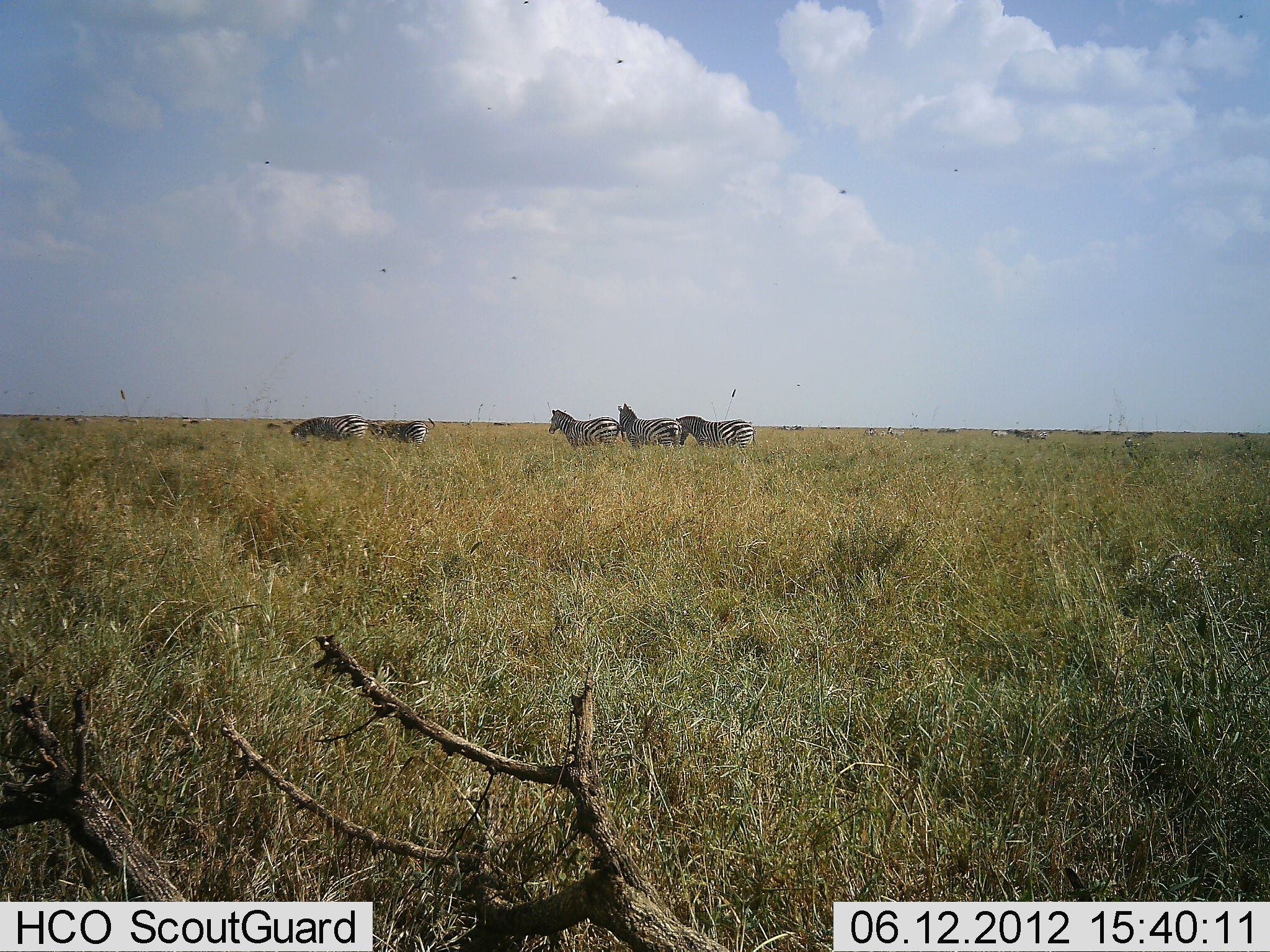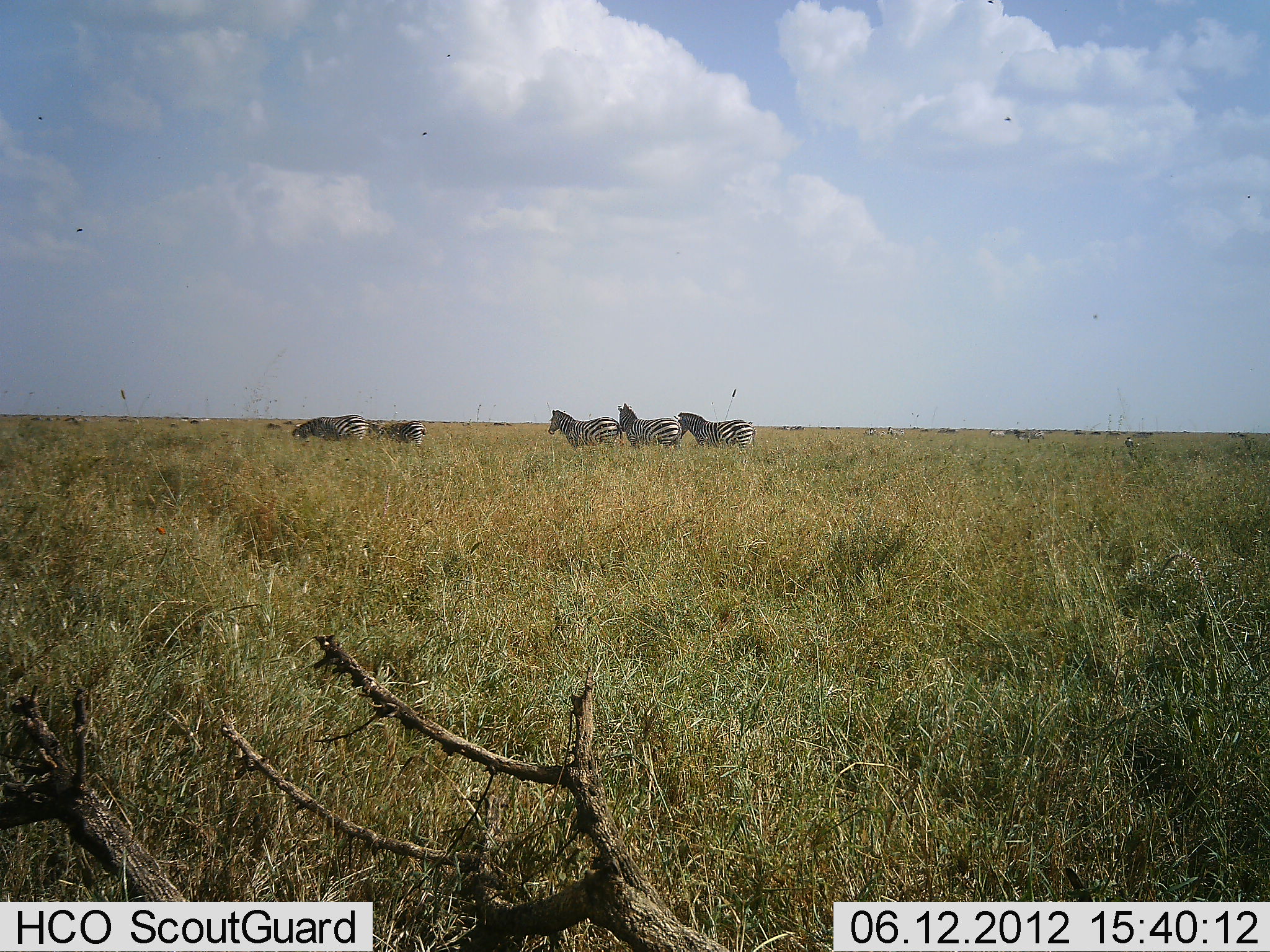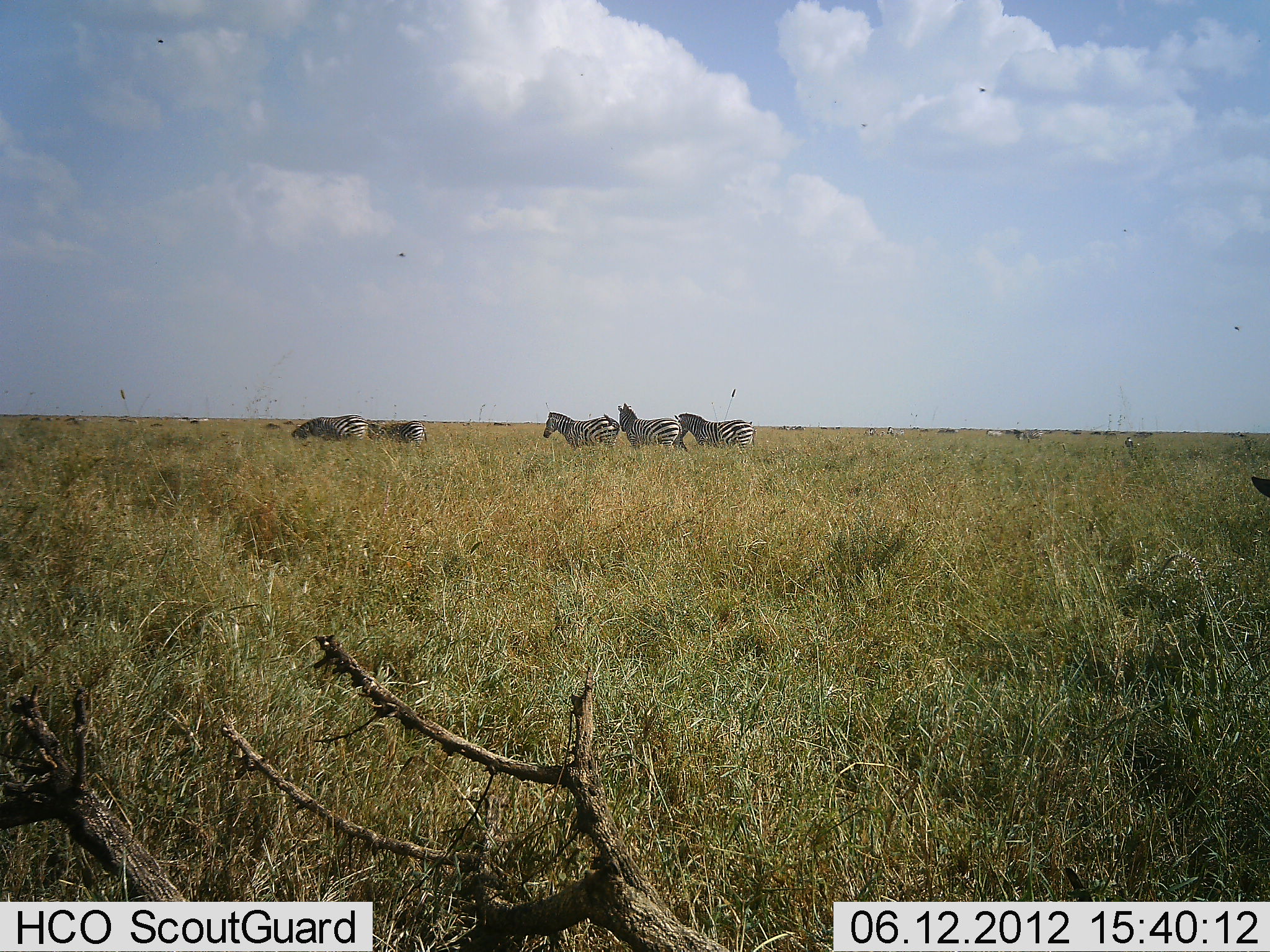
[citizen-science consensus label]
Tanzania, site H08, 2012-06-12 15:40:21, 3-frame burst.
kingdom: Animalia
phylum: Chordata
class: Mammalia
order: Perissodactyla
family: Equidae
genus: Equus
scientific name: Equus quagga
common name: plains zebra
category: zebra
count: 5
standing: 50%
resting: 0%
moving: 30%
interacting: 0%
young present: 0%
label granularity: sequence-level